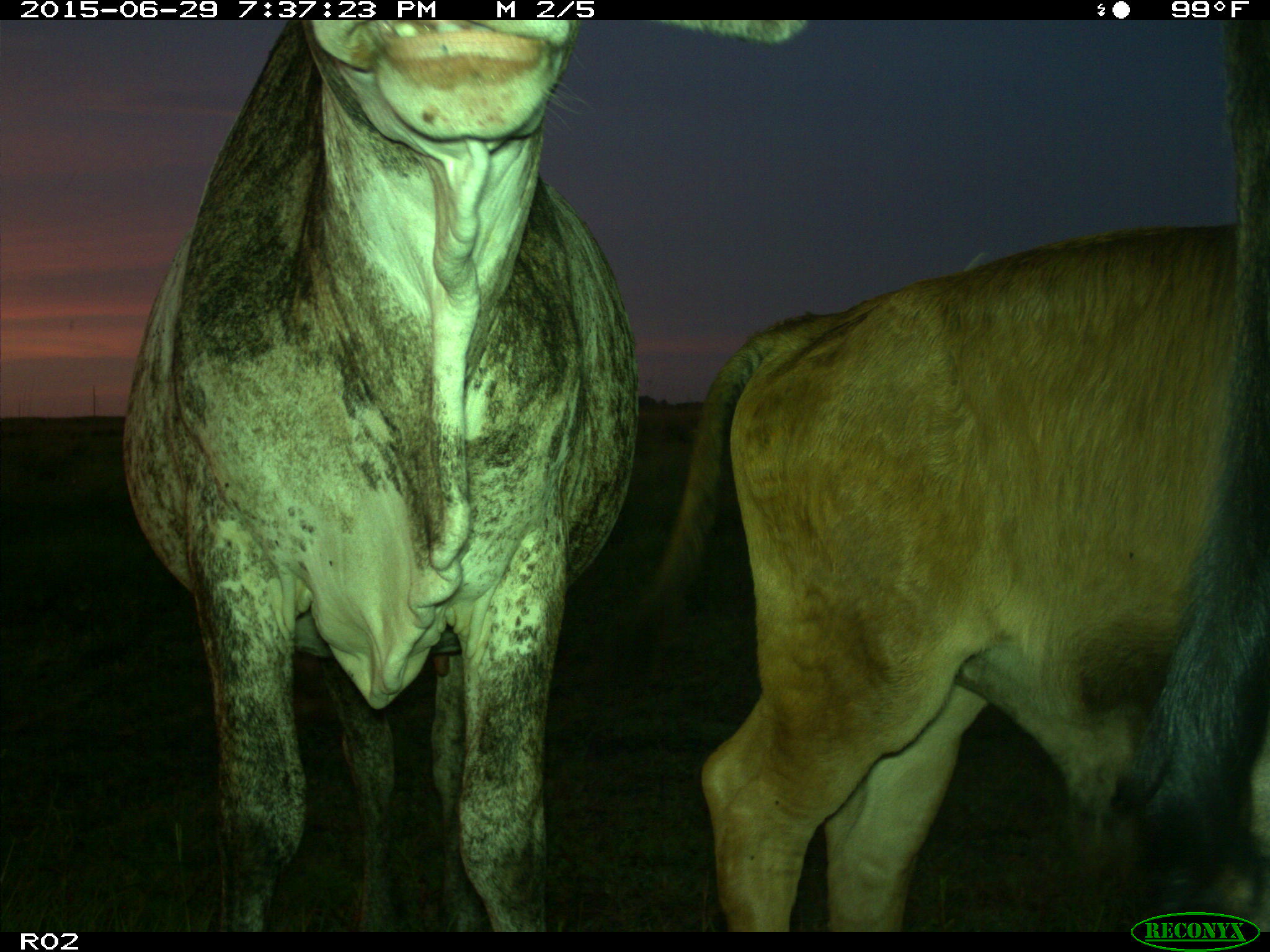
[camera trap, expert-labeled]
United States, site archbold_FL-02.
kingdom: Animalia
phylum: Chordata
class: Mammalia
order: Artiodactyla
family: Bovidae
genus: Bos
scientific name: Bos taurus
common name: domestic cow